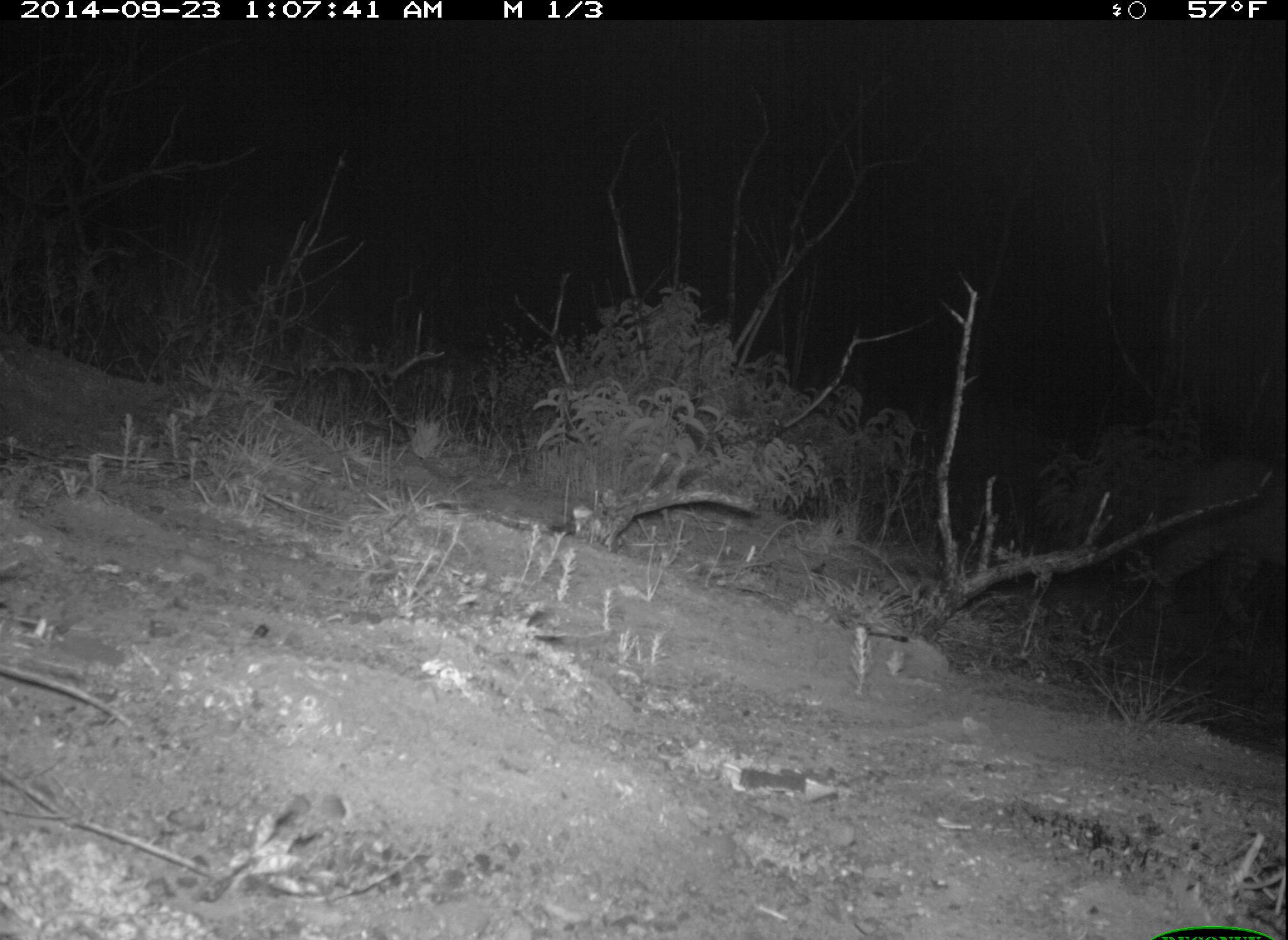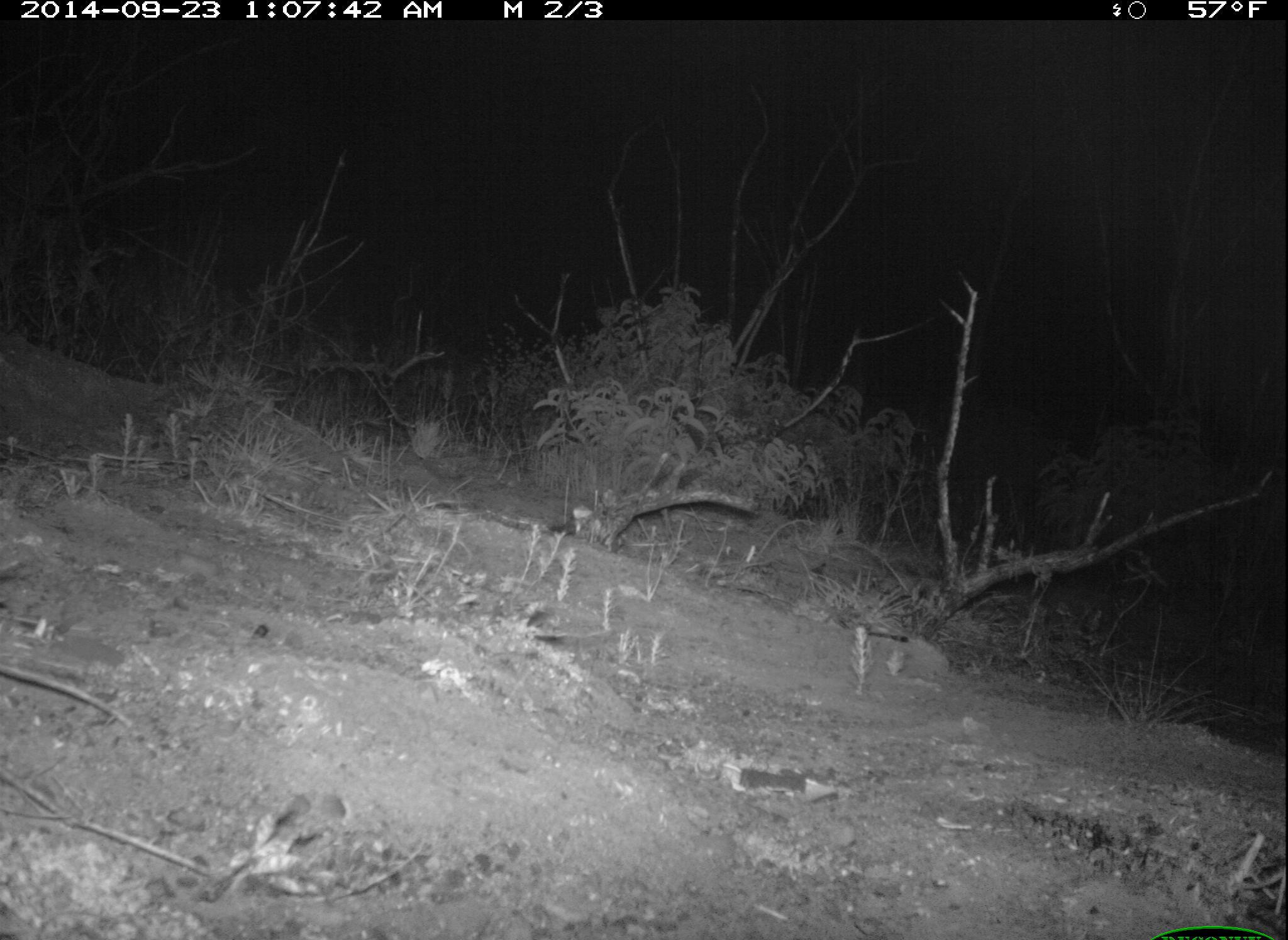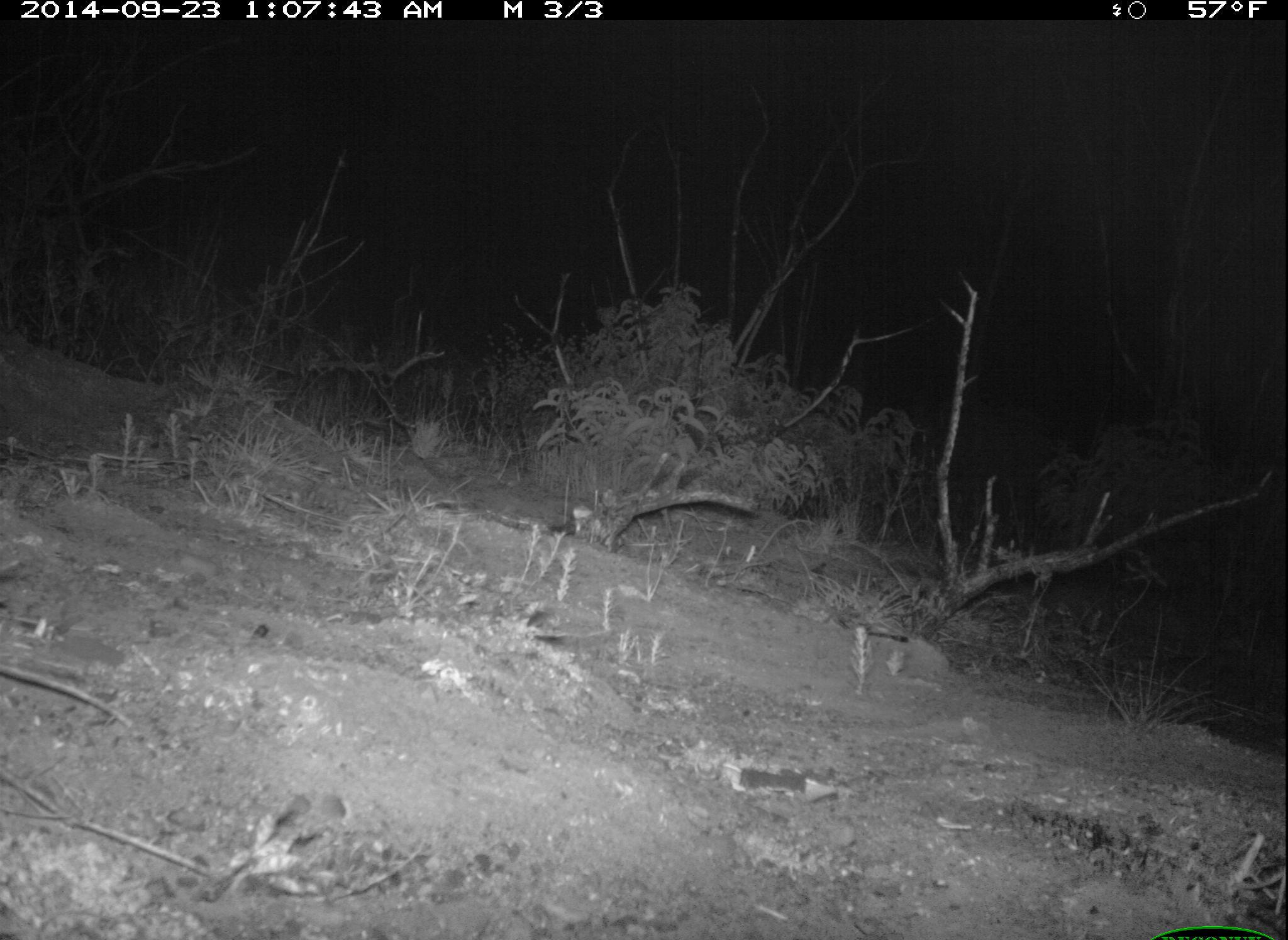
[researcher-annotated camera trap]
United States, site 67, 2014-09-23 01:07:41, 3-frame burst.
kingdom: Animalia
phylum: Chordata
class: Mammalia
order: Carnivora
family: Felidae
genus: Lynx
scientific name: Lynx rufus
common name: bobcat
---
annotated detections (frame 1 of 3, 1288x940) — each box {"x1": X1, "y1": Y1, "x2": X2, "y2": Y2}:
bobcat: {"x1": 1130, "y1": 456, "x2": 1288, "y2": 630}